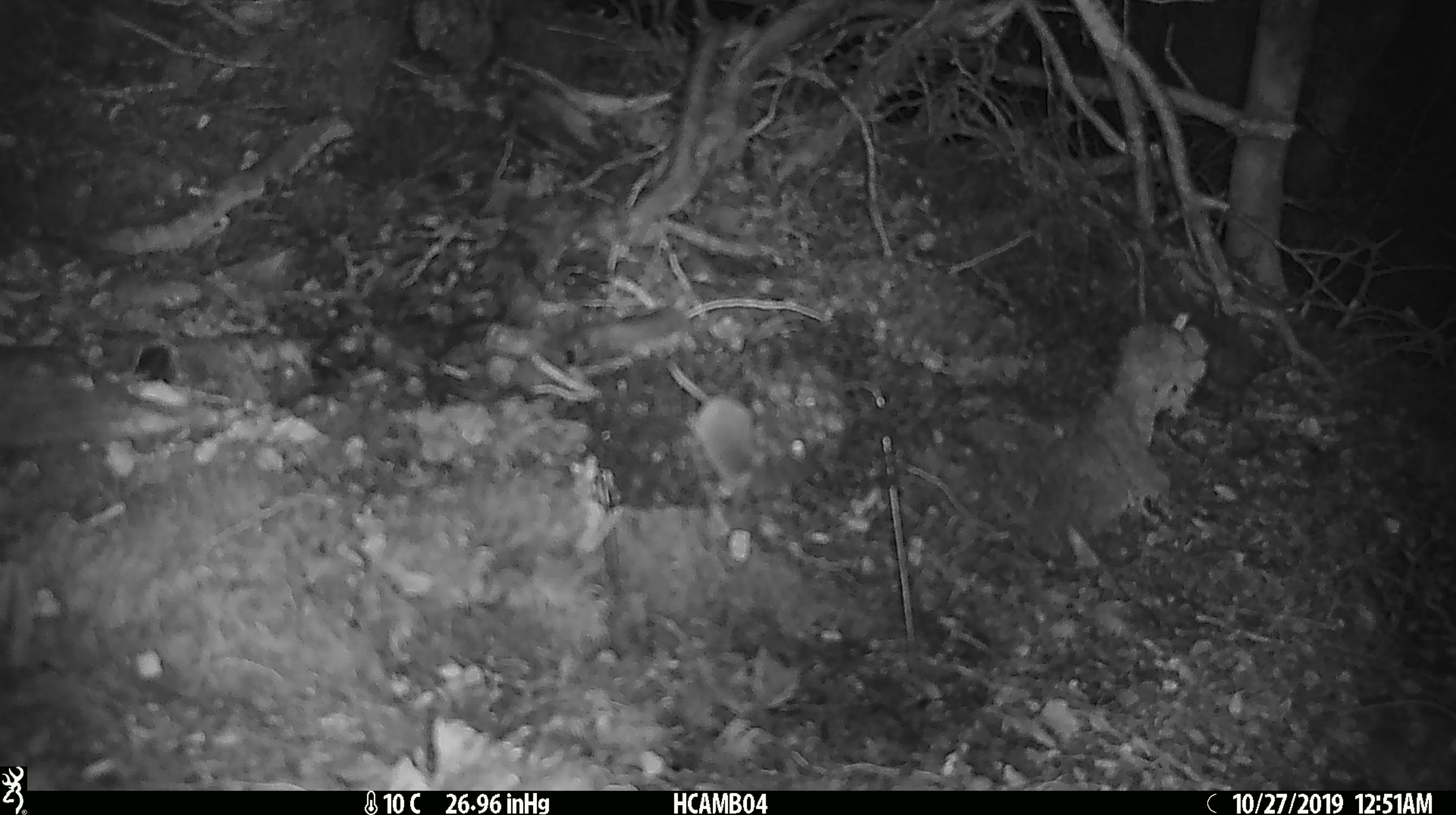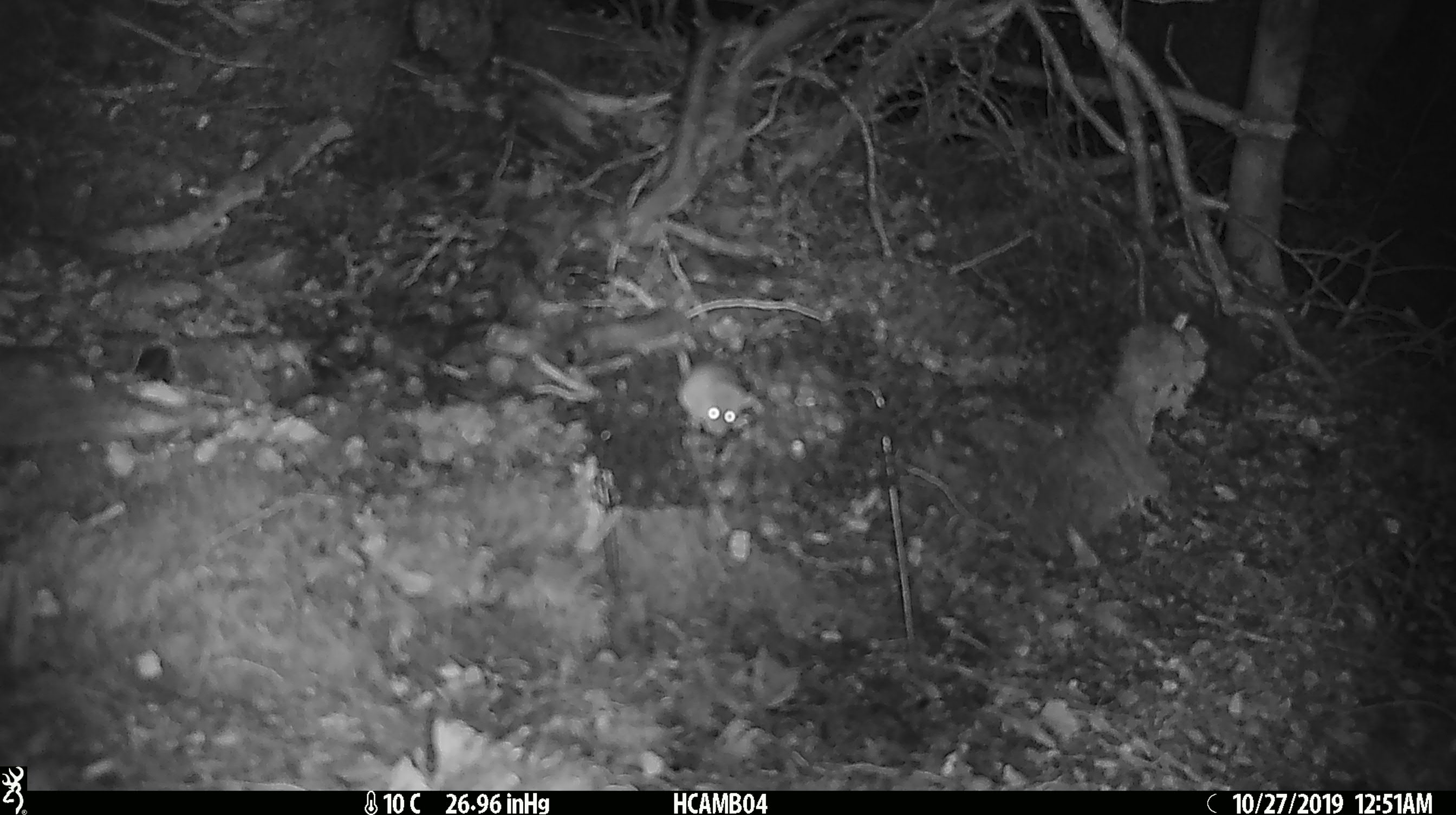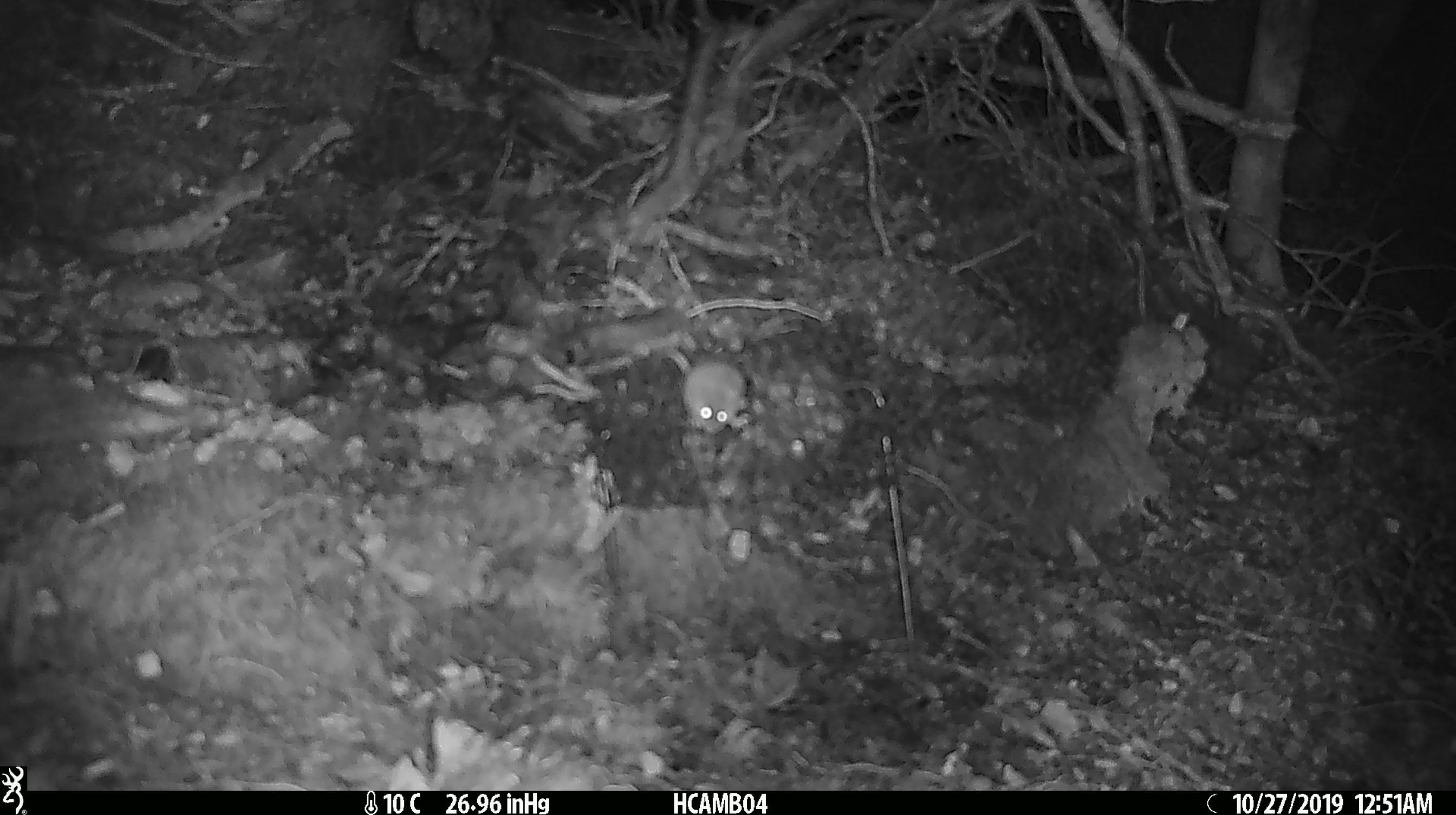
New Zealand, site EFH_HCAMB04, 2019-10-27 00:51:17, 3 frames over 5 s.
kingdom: Animalia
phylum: Chordata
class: Mammalia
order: Rodentia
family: Muridae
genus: Mus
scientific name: Mus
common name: mouse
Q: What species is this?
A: Mouse (Mus).